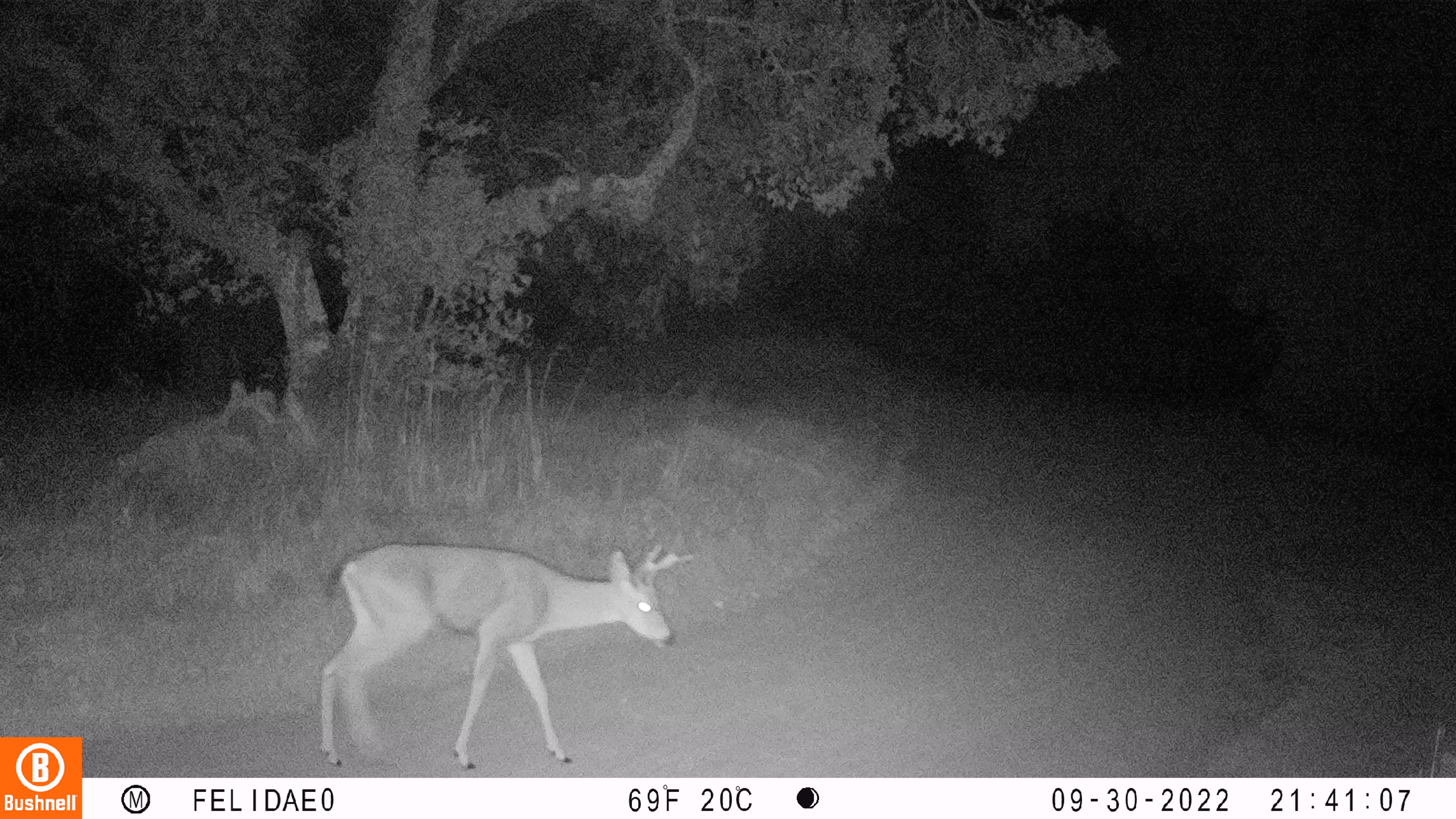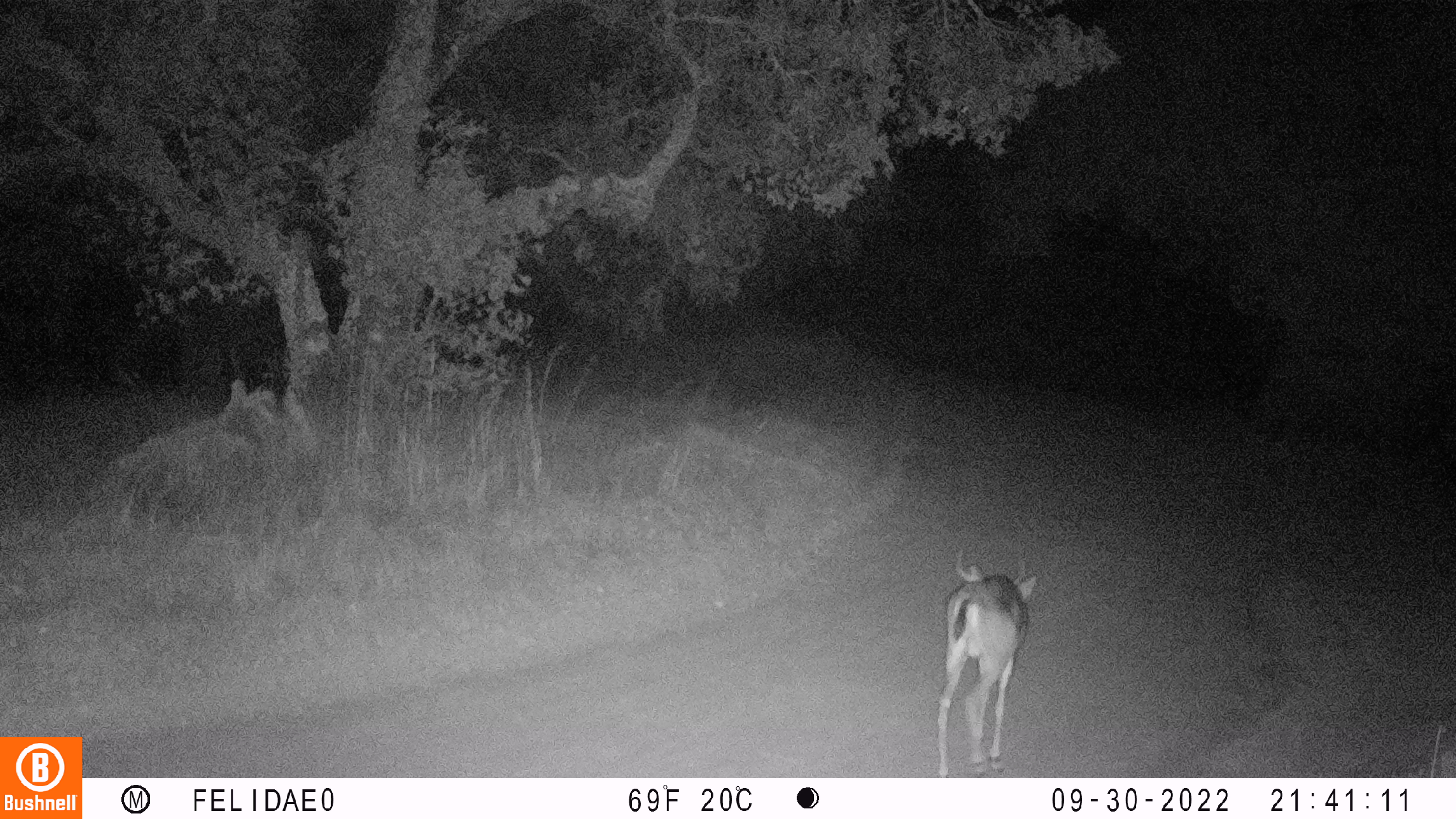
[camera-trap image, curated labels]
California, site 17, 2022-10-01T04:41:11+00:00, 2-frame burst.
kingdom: Animalia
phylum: Chordata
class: Mammalia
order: Artiodactyla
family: Cervidae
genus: Odocoileus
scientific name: Odocoileus hemionus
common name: mule deer